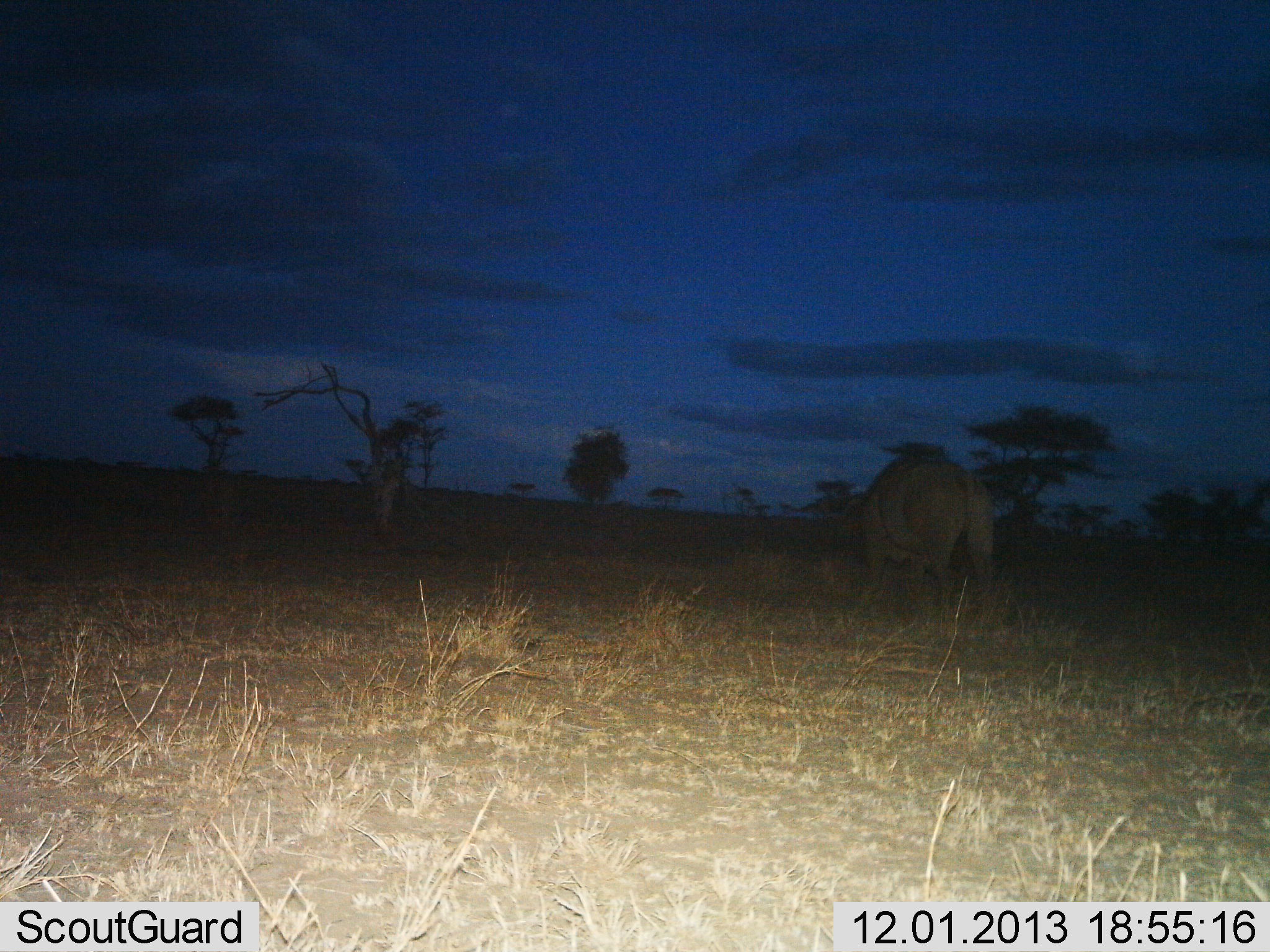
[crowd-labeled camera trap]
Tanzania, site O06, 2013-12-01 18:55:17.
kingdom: Animalia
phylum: Chordata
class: Mammalia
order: Artiodactyla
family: Bovidae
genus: Syncerus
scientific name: Syncerus caffer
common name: cape buffalo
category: buffalo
Buffalo (cape buffalo) (Syncerus caffer), count 1. Behavior (volunteer vote fractions): standing 43%, resting 0%, moving 0%, interacting 0%. Young present (vote fraction): 0%. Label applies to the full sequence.